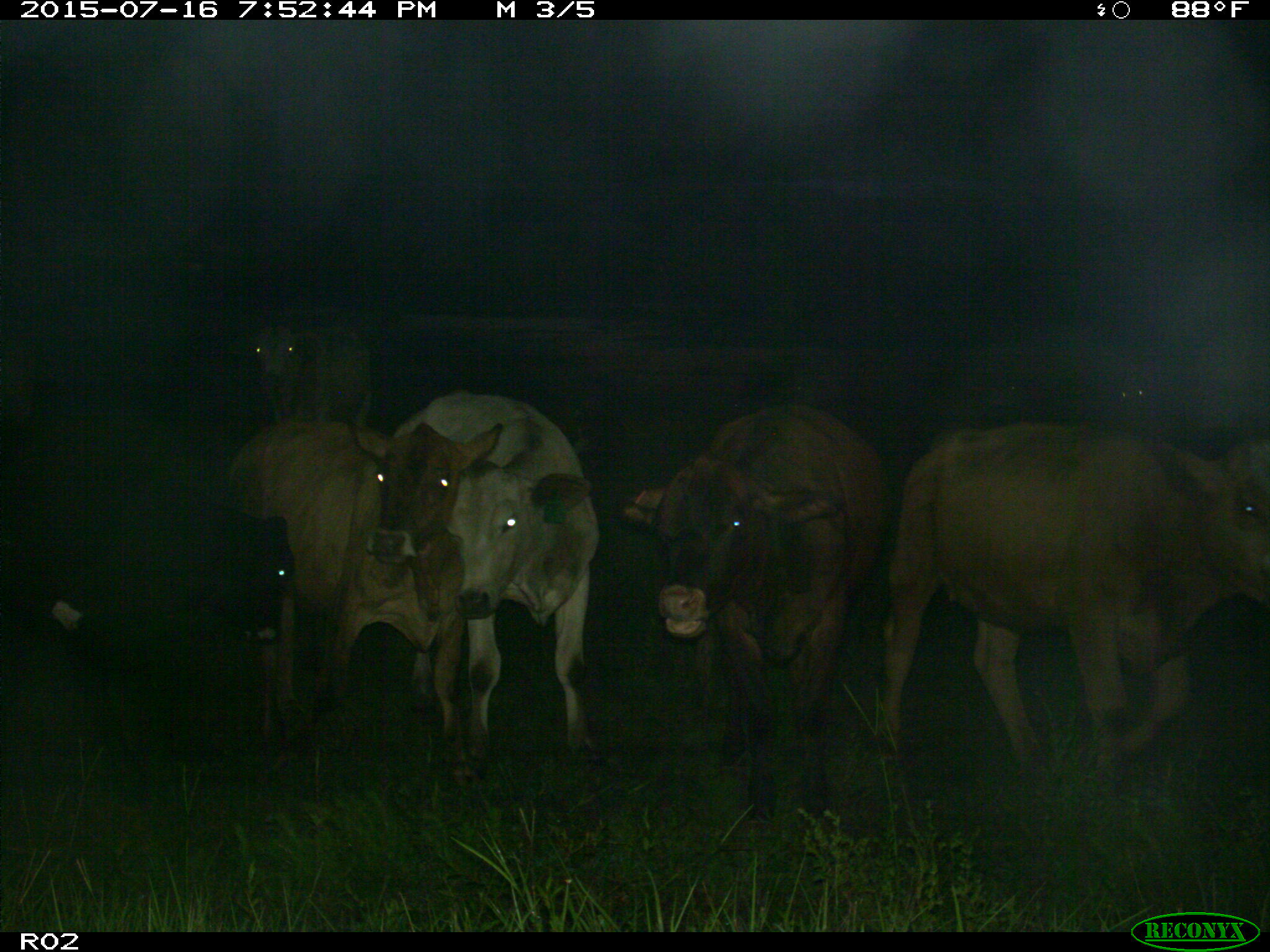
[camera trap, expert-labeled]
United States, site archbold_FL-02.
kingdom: Animalia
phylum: Chordata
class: Mammalia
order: Artiodactyla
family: Bovidae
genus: Bos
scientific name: Bos taurus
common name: domestic cow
Bos taurus (domestic cow).